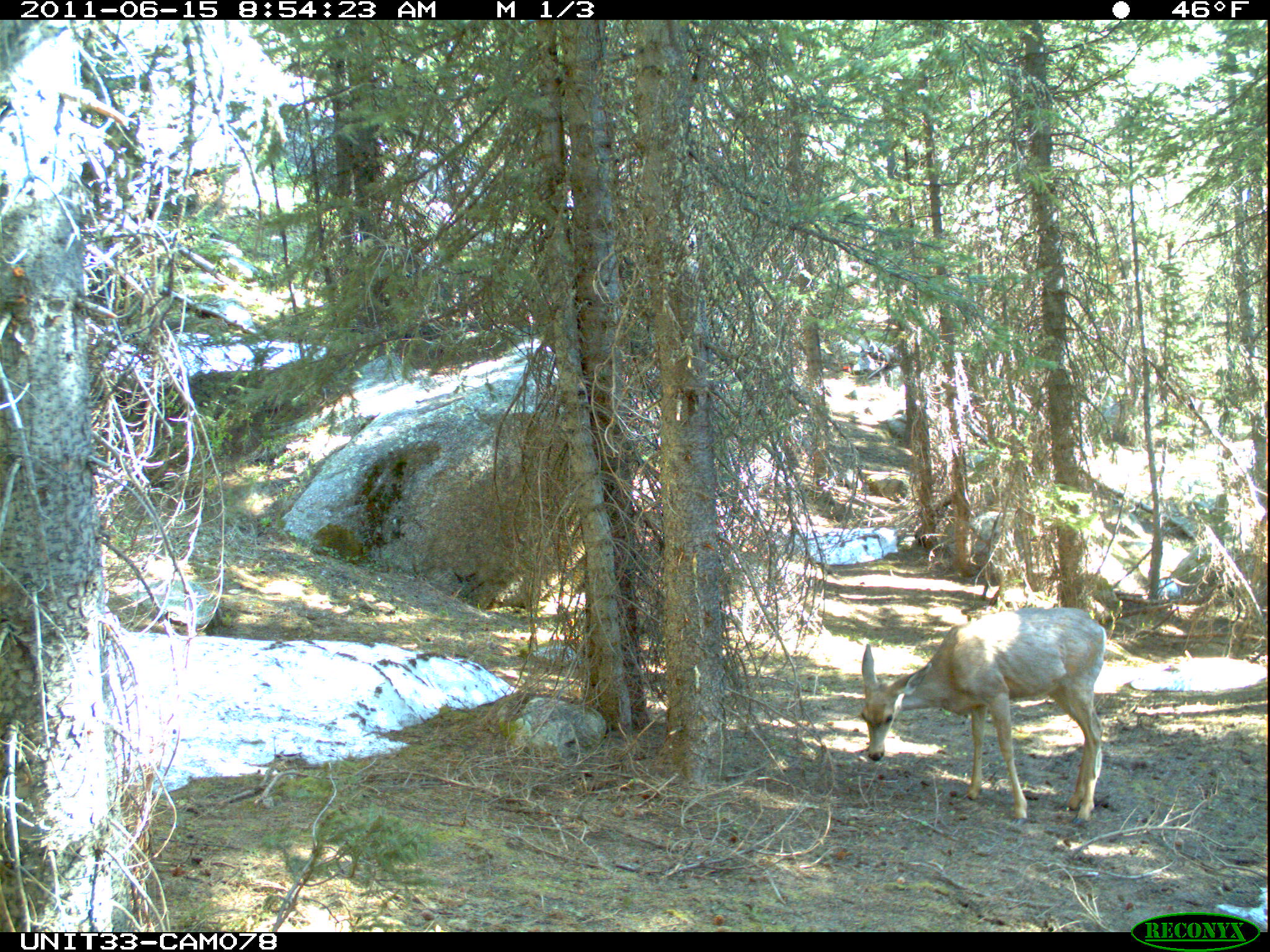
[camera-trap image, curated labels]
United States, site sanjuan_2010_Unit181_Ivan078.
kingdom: Animalia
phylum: Chordata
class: Mammalia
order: Artiodactyla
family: Cervidae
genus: Odocoileus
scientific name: Odocoileus hemionus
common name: mule deer